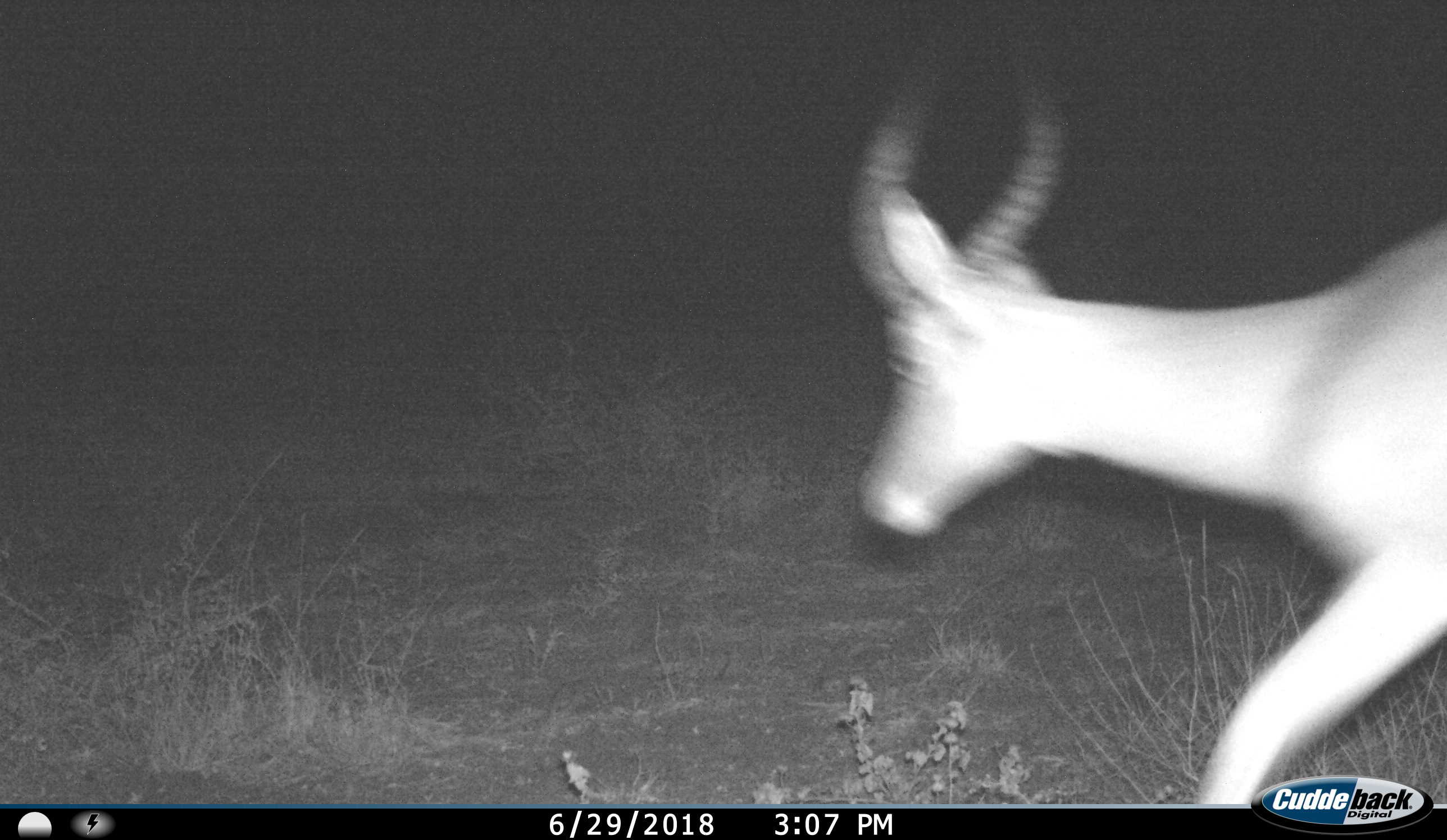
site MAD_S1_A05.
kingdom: Animalia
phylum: Chordata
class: Mammalia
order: Artiodactyla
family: Bovidae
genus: Aepyceros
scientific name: Aepyceros melampus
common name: impala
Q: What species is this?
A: Impala (Aepyceros melampus).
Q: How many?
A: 1.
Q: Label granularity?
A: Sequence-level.